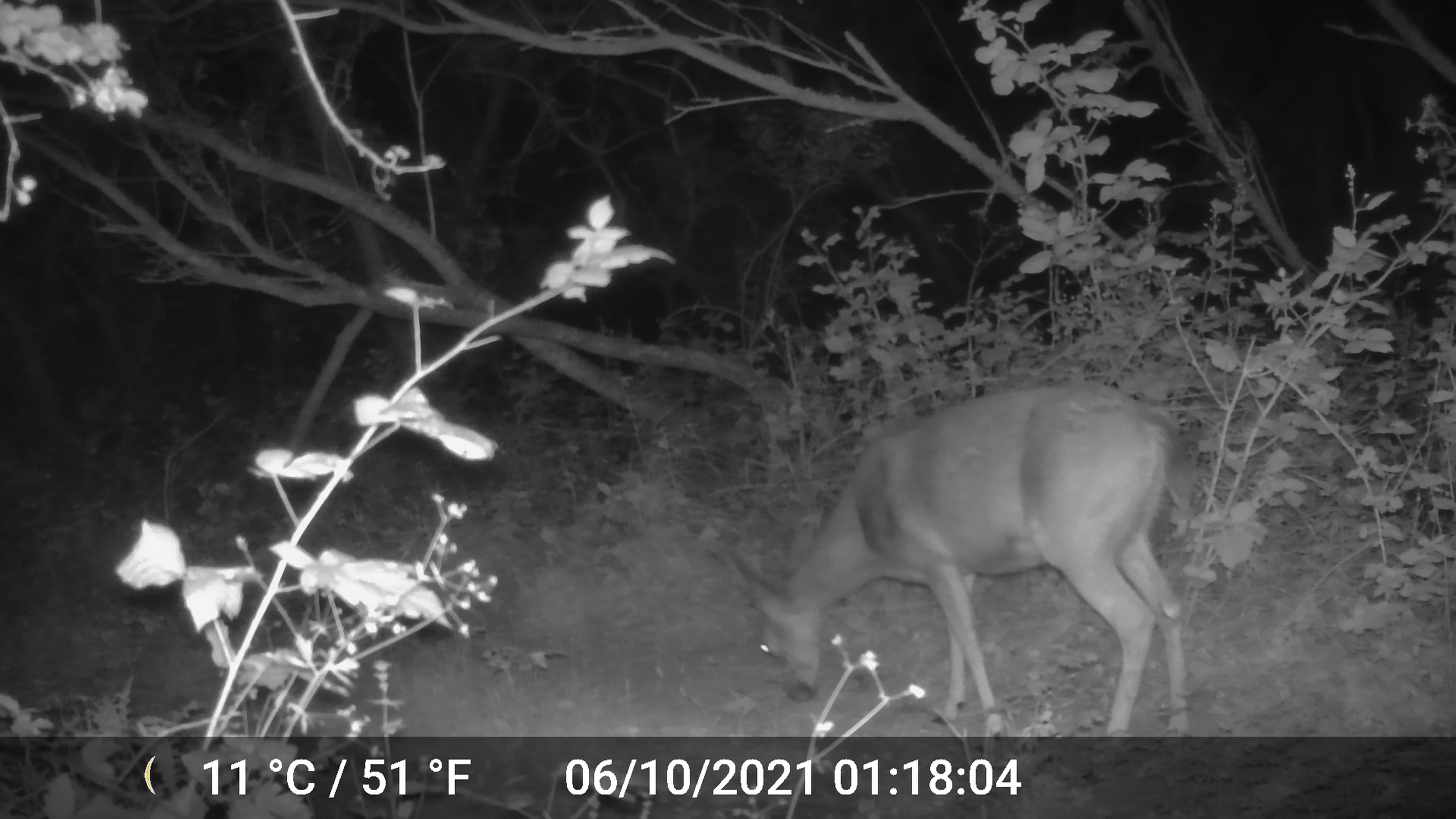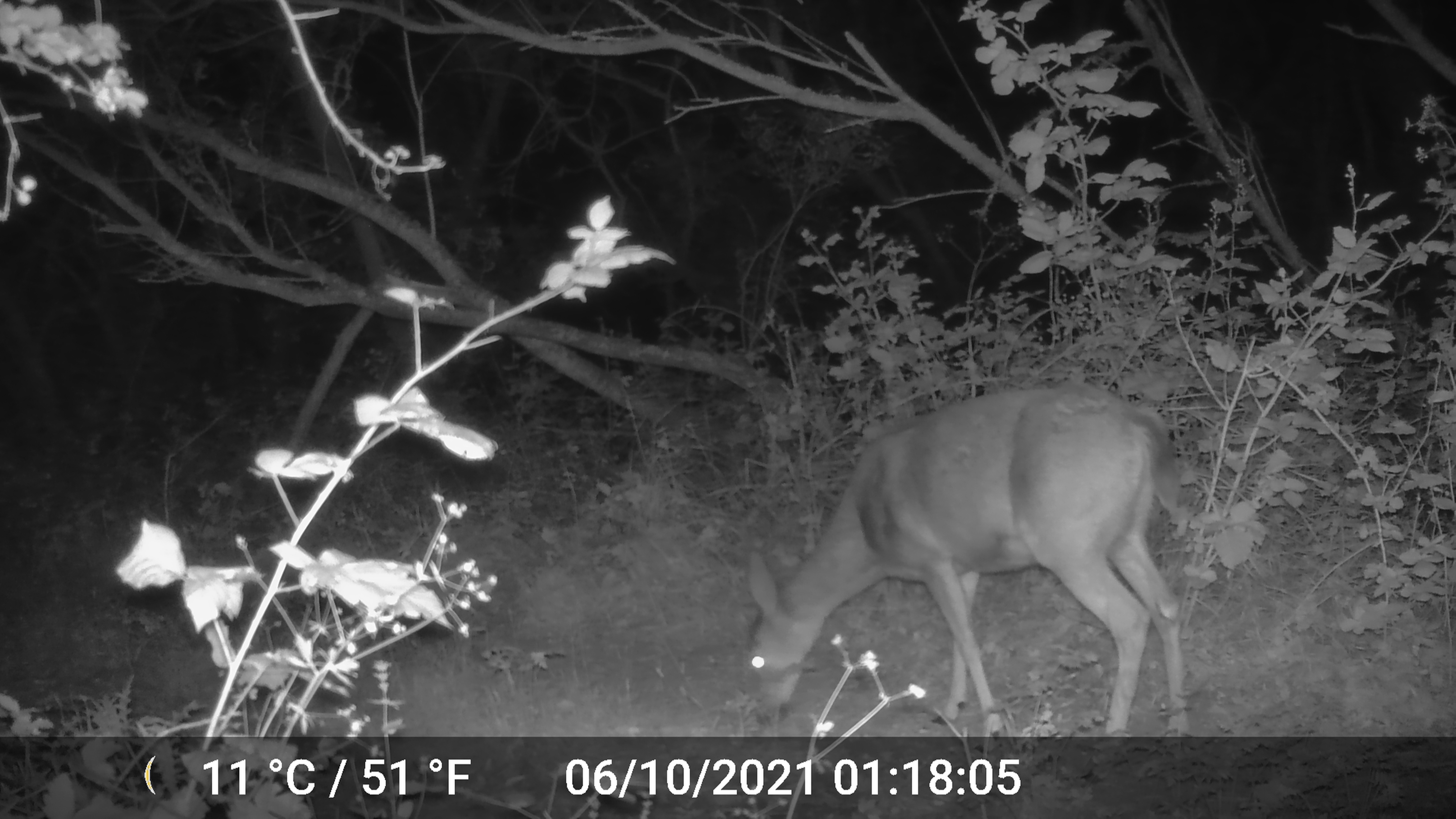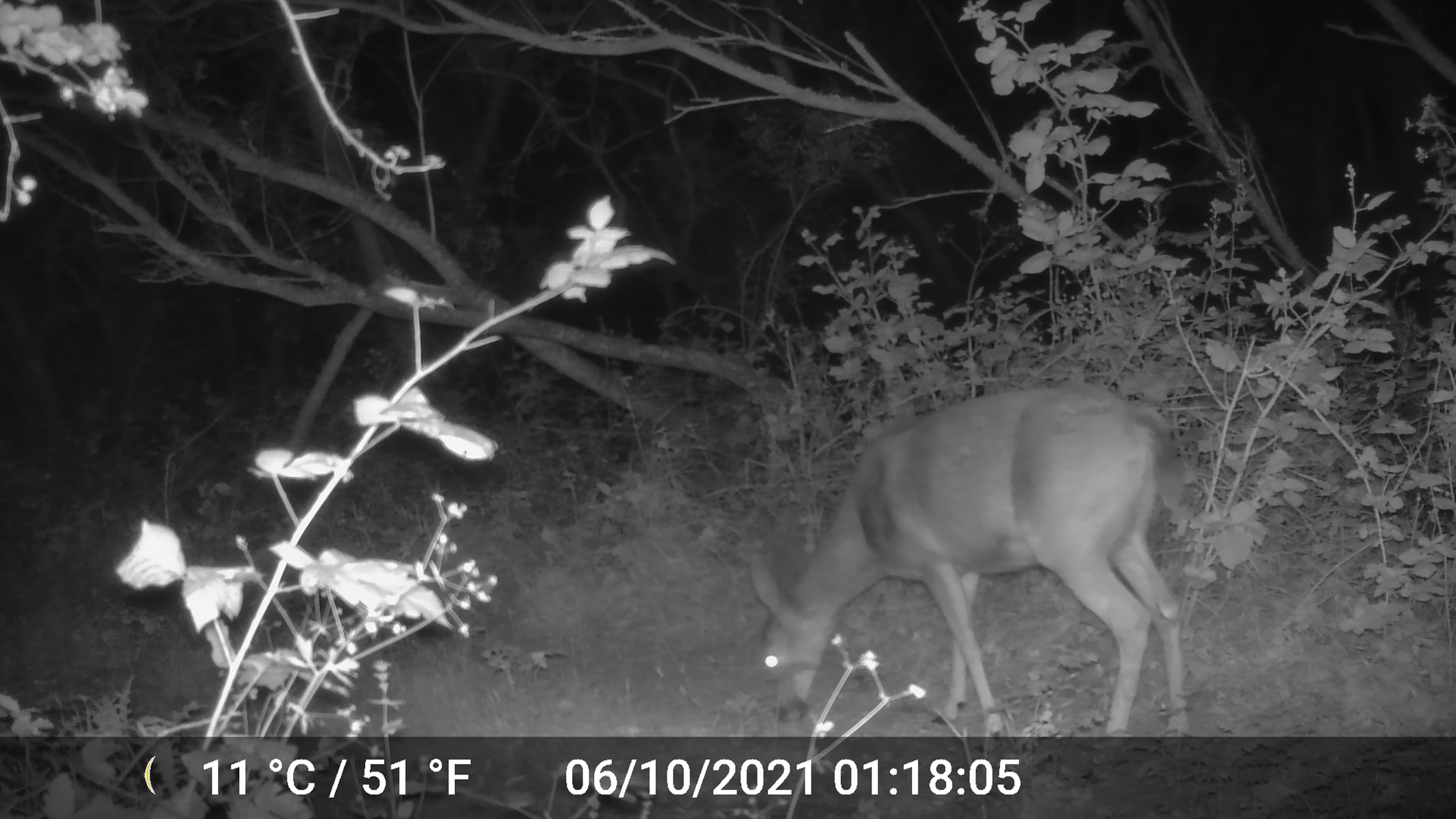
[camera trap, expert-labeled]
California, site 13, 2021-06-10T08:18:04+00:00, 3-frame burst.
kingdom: Animalia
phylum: Chordata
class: Mammalia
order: Artiodactyla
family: Cervidae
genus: Odocoileus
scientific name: Odocoileus hemionus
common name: mule deer